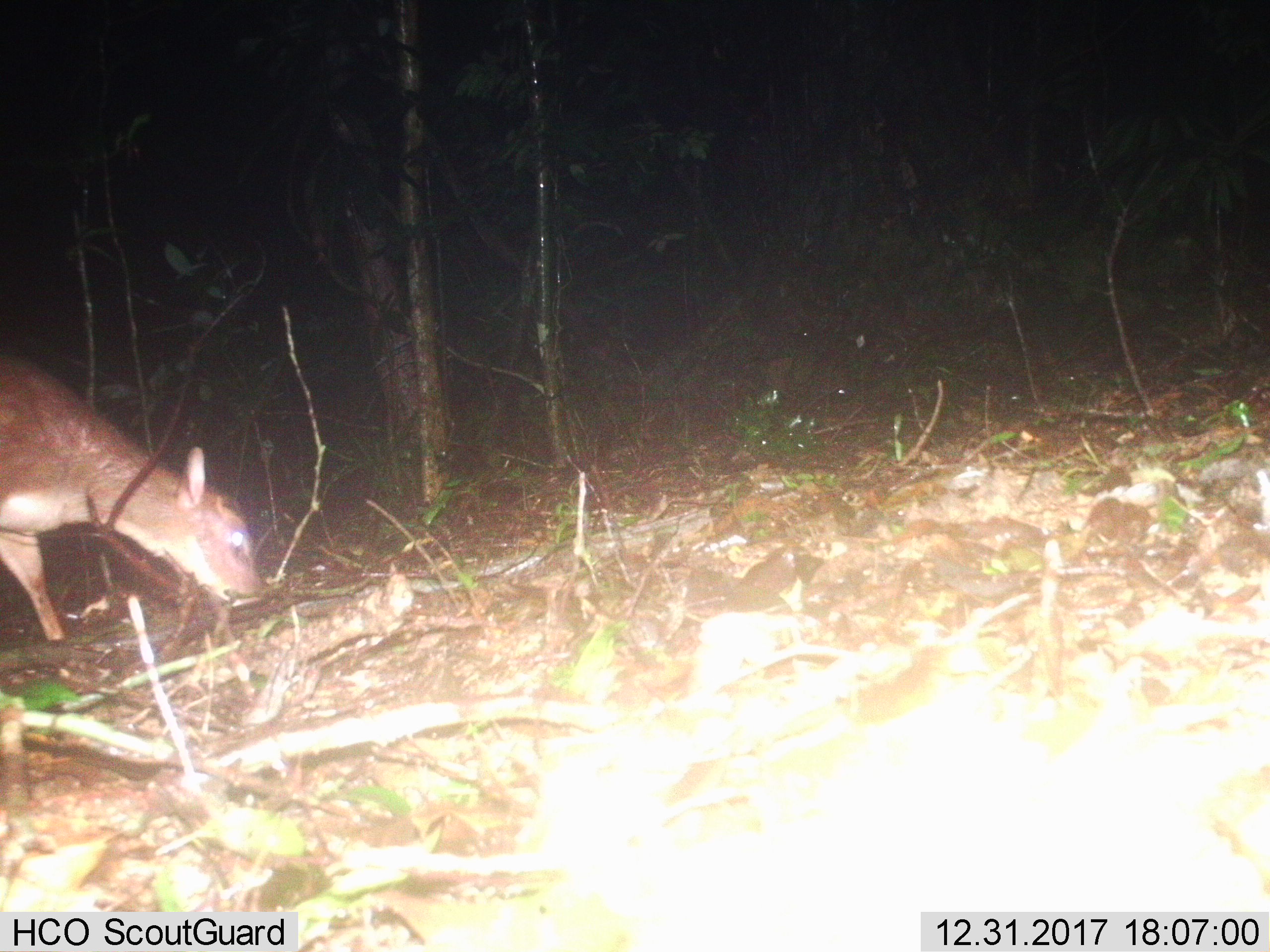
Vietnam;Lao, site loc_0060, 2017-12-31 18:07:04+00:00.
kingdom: Animalia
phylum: Chordata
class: Mammalia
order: Artiodactyla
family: Cervidae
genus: Muntiacus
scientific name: Muntiacus vuquangensis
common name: large-antlered muntjac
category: large antlered muntjac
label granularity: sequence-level